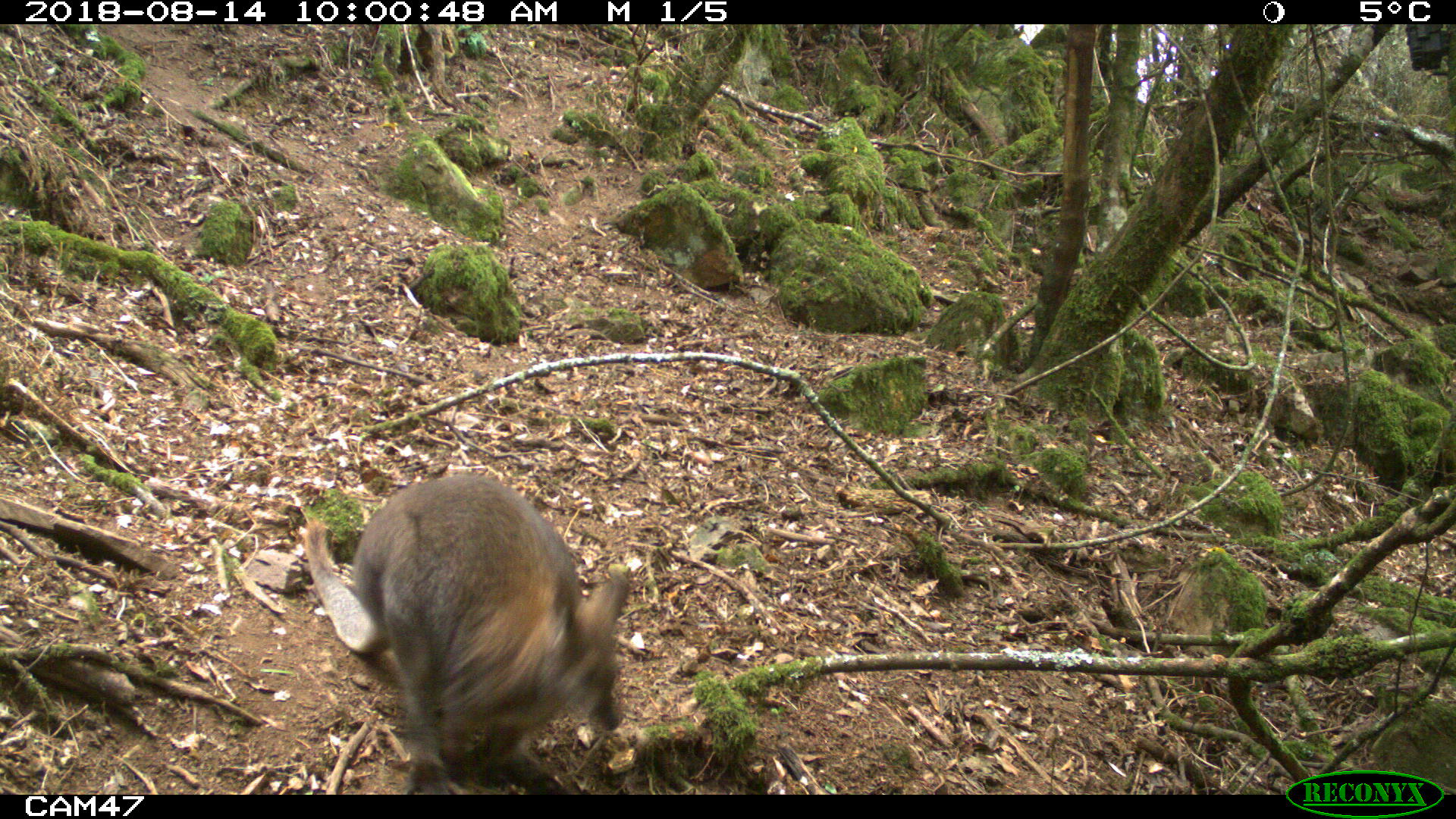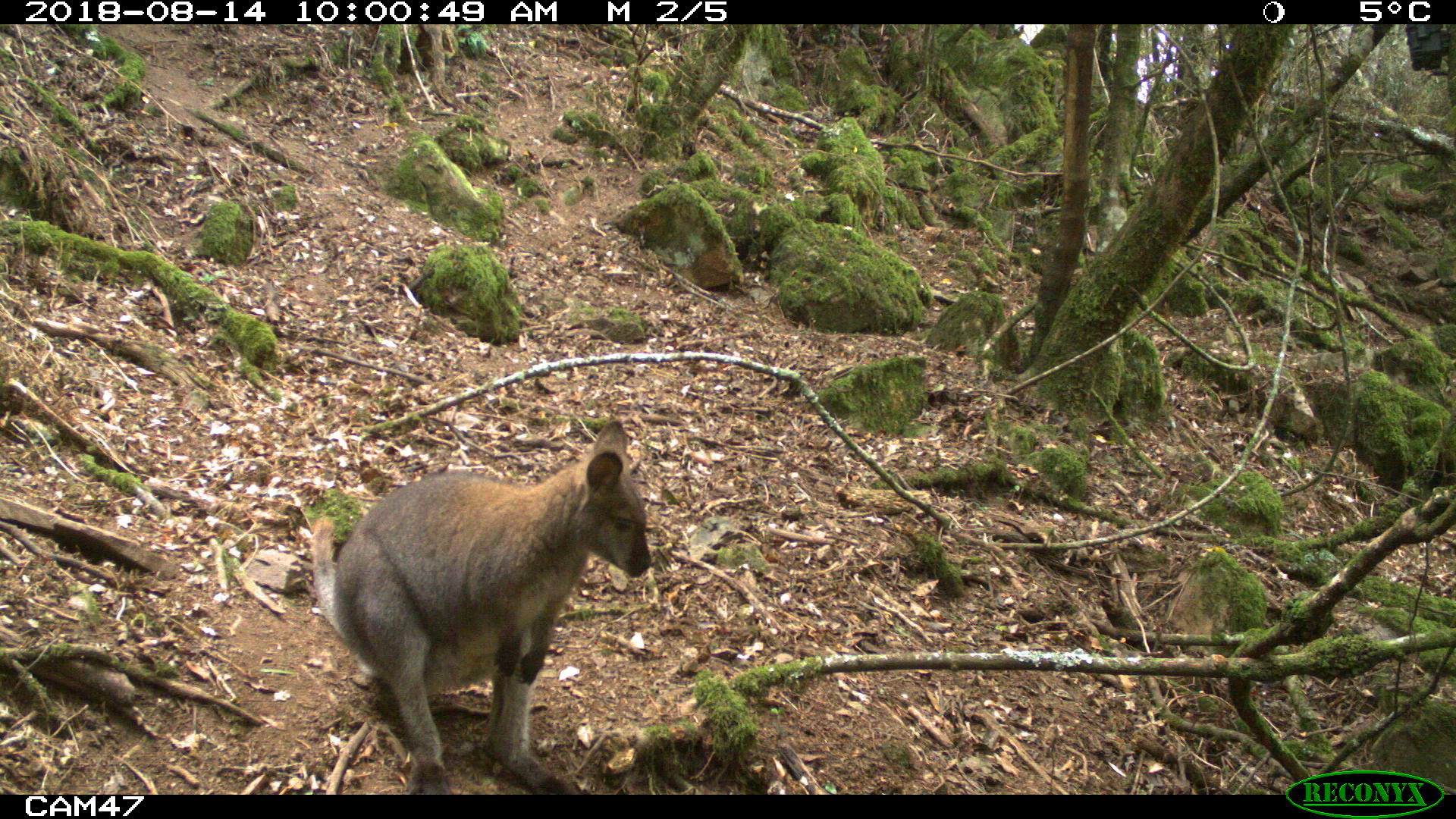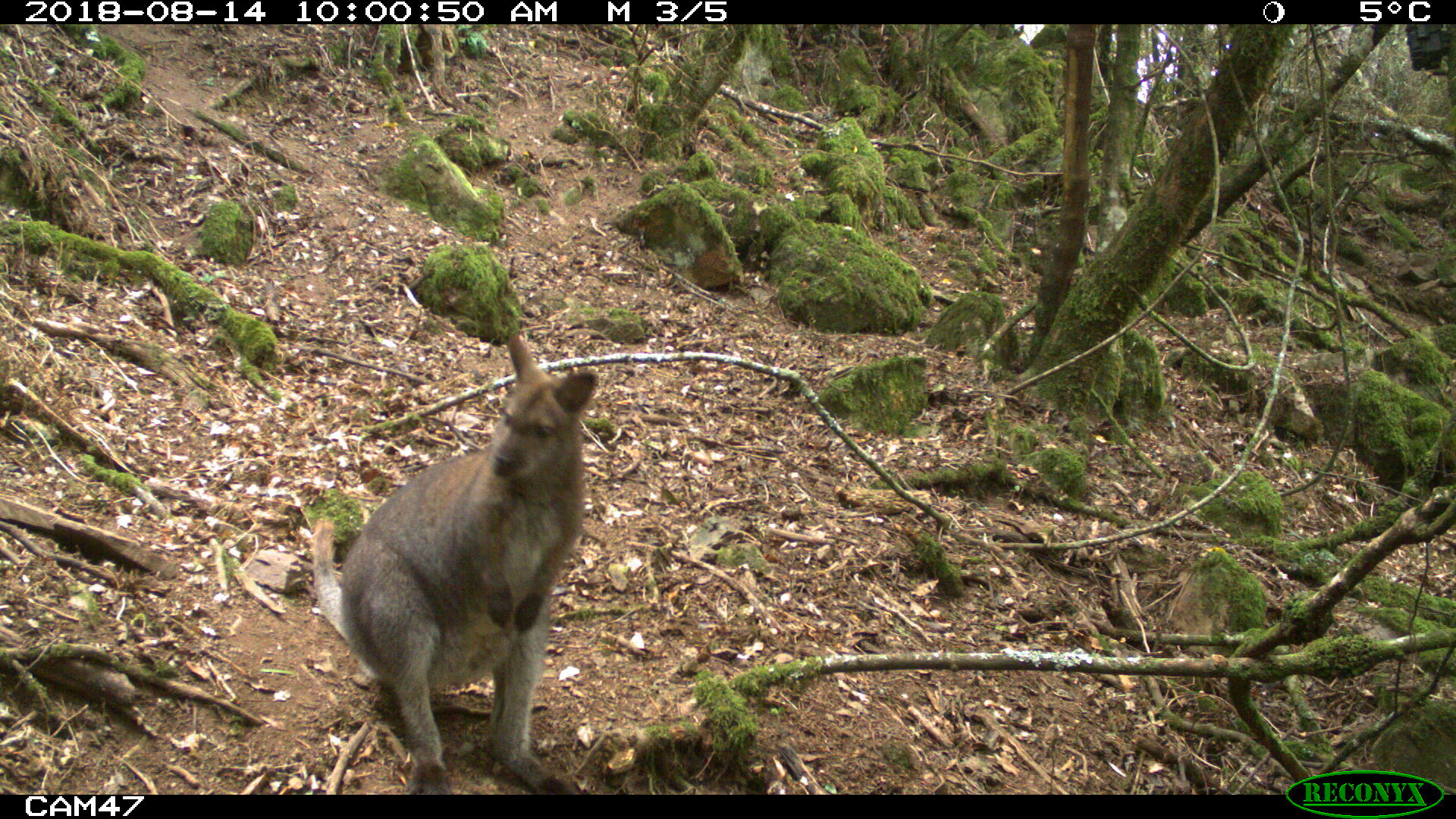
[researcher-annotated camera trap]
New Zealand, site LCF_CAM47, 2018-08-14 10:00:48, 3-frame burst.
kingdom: Animalia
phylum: Chordata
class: Mammalia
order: Diprotodontia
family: Macropodidae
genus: Notamacropus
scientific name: Notamacropus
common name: wallaby